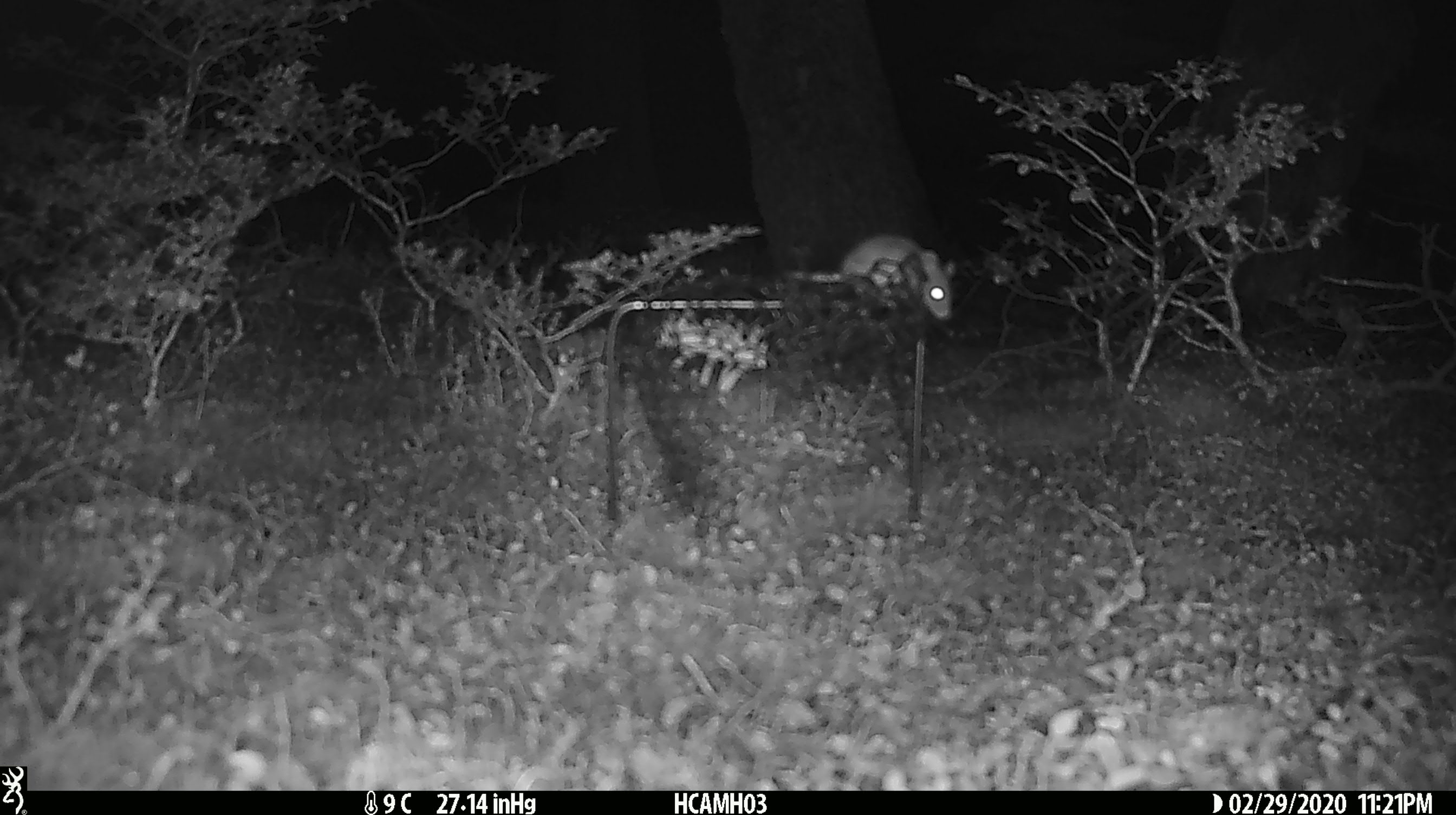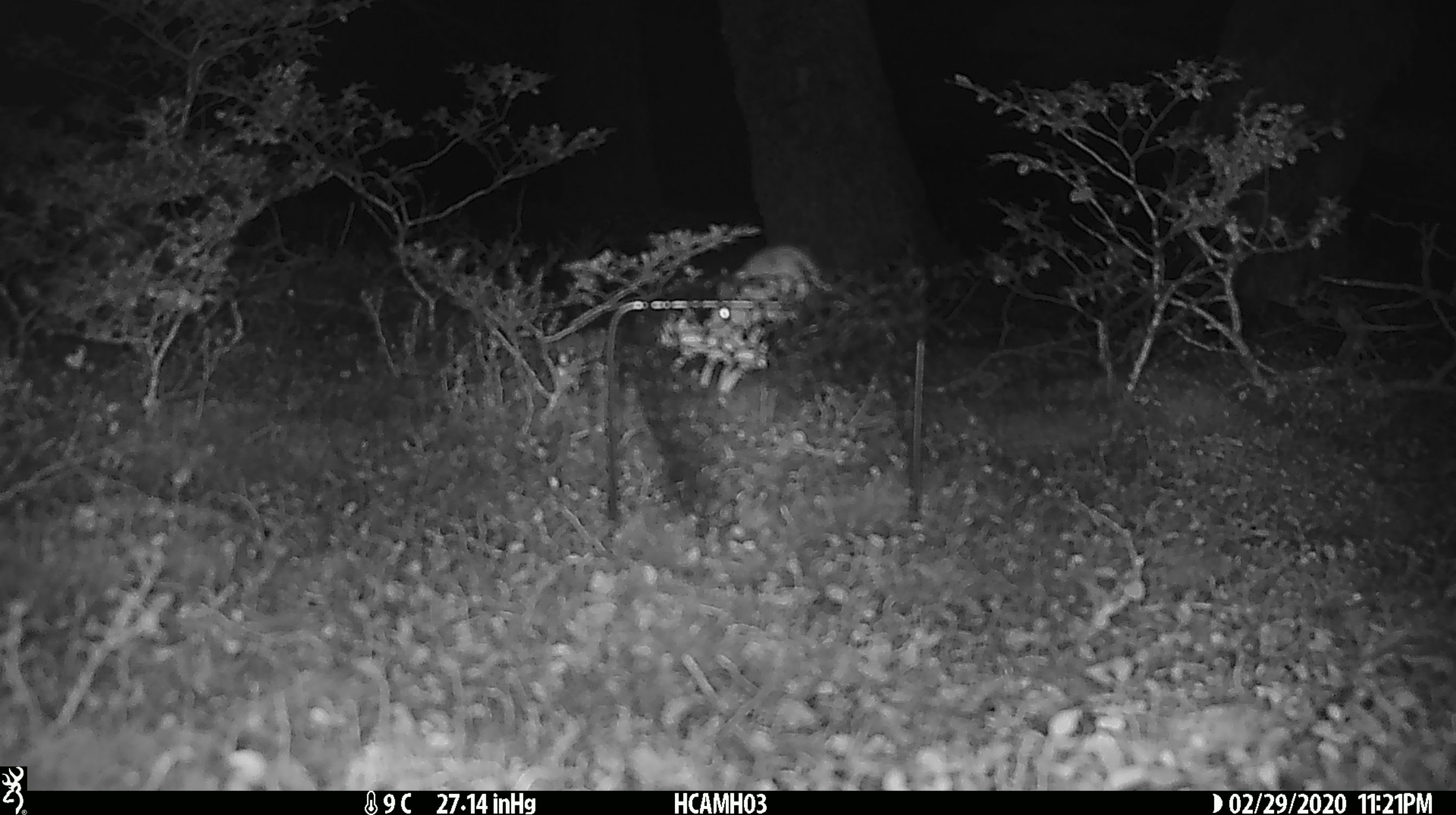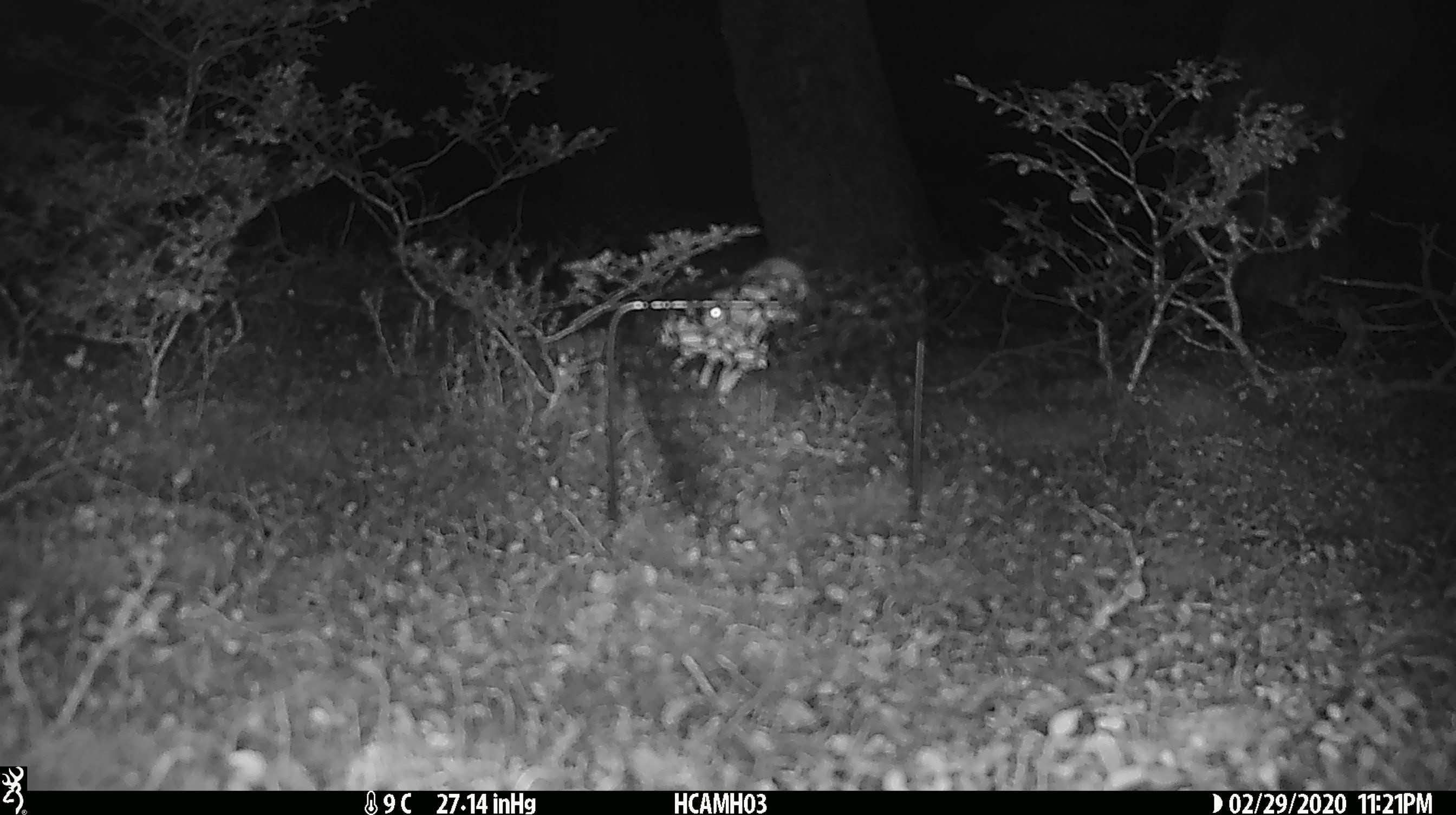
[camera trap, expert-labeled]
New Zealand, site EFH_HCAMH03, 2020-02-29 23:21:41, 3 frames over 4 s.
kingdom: Animalia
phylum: Chordata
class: Mammalia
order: Rodentia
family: Muridae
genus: Mus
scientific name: Mus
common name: mouse